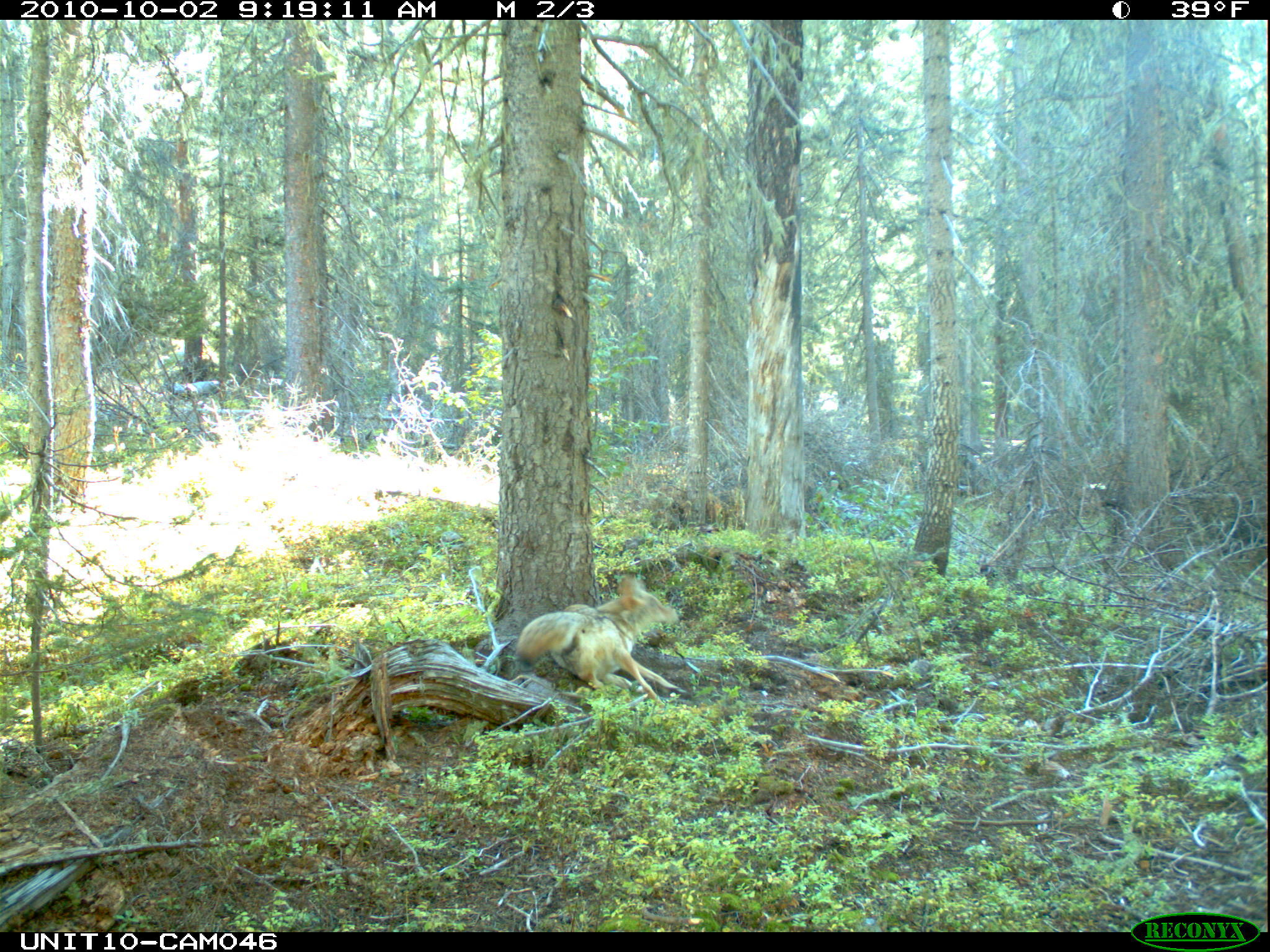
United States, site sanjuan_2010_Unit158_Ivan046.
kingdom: Animalia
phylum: Chordata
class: Mammalia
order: Carnivora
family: Canidae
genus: Canis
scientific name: Canis latrans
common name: coyote